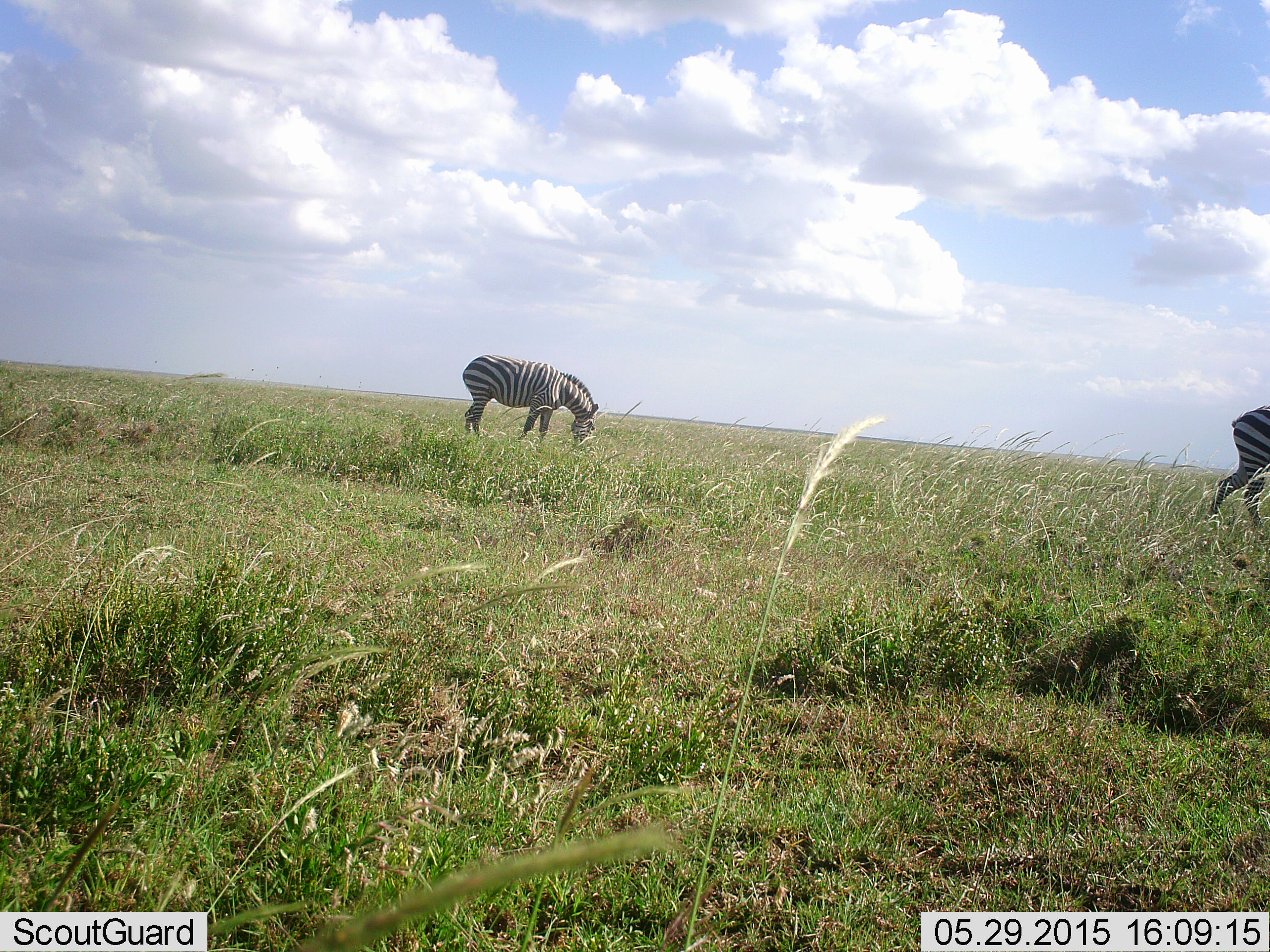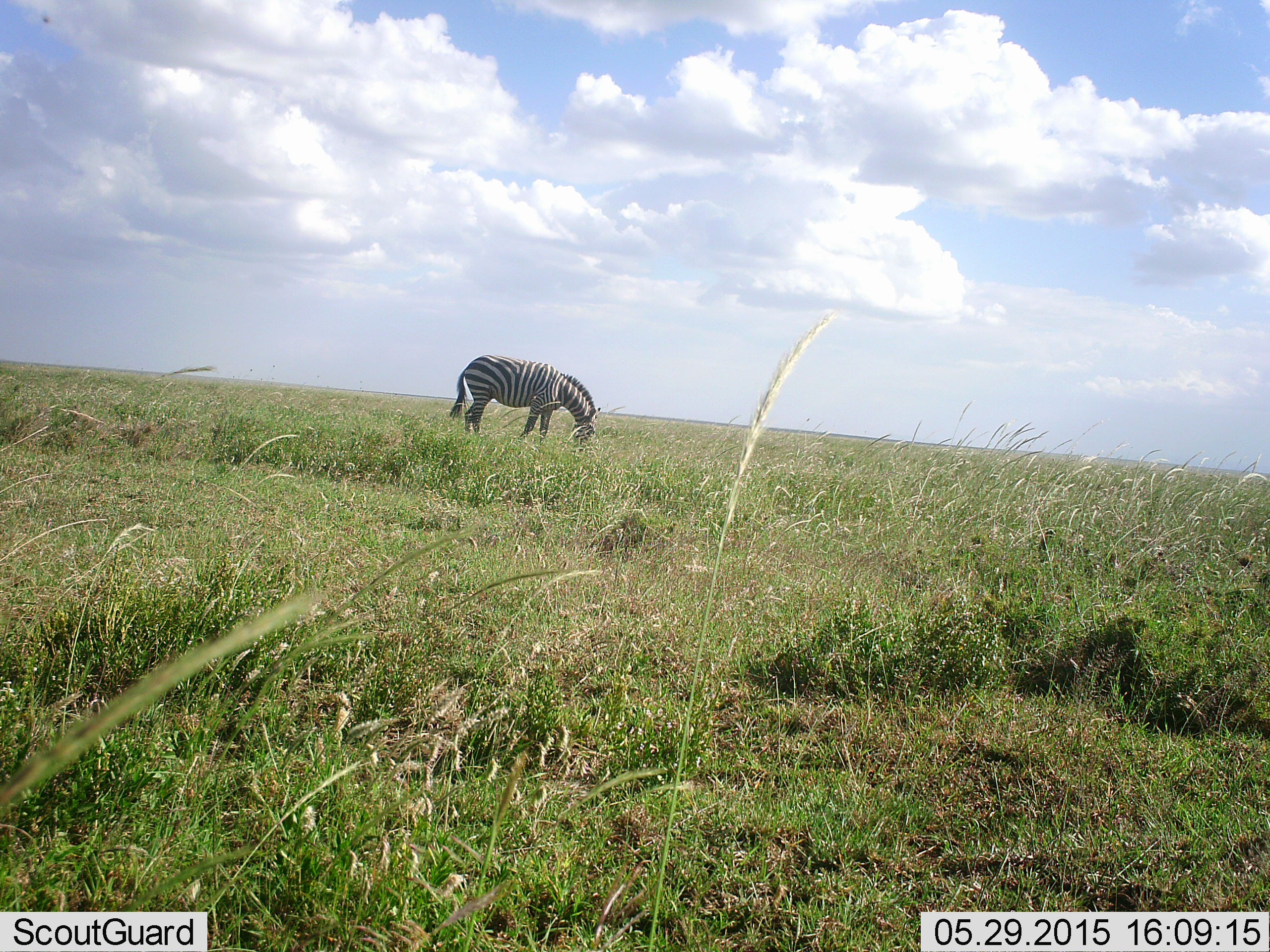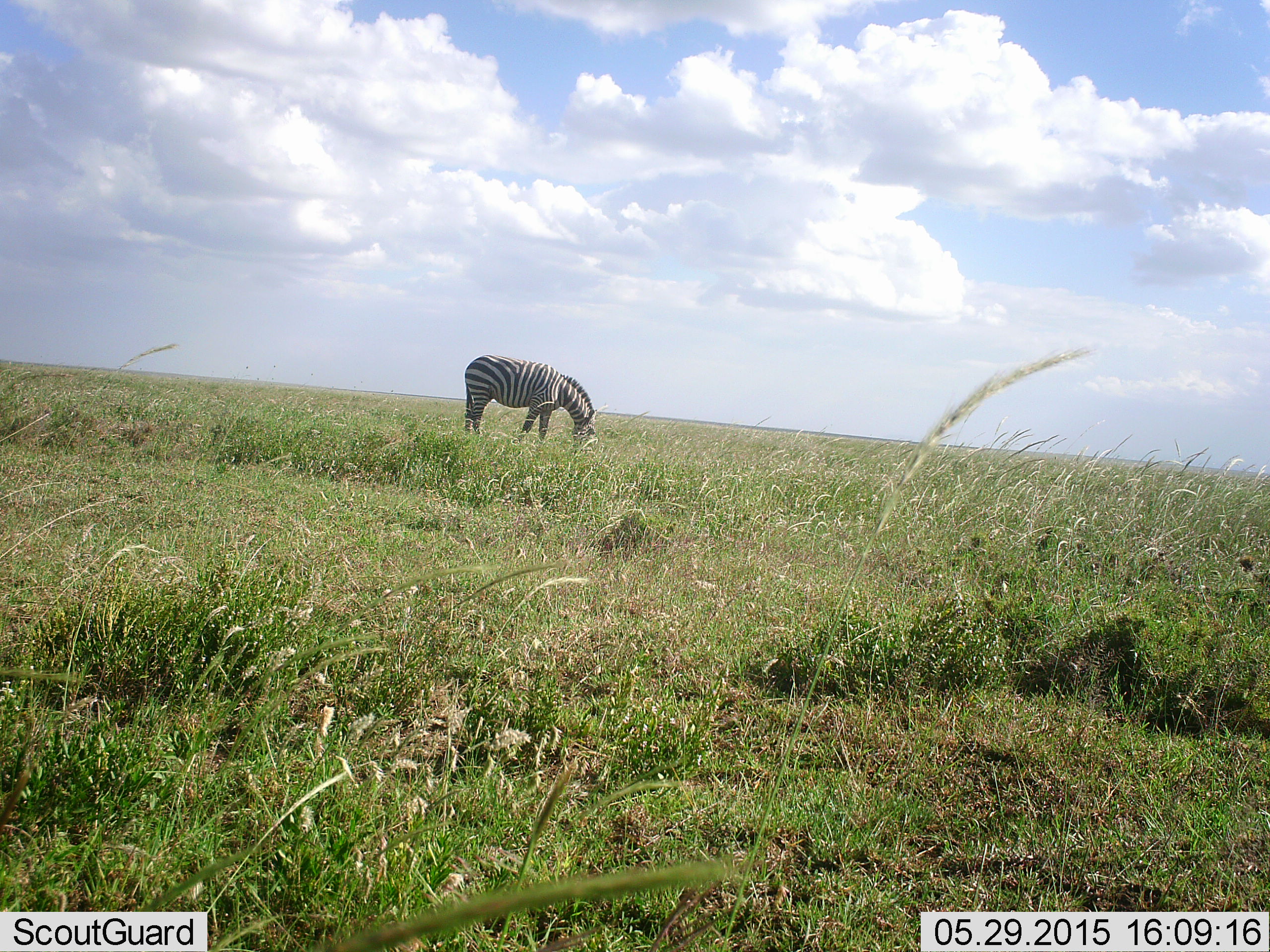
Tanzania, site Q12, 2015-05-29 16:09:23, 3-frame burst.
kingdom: Animalia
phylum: Chordata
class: Mammalia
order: Perissodactyla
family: Equidae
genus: Equus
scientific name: Equus quagga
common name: plains zebra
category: zebra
Zebra (plains zebra) (Equus quagga), count 2. Behavior (volunteer vote fractions): standing 40%, resting 10%, moving 70%, interacting 10%. Young present (vote fraction): 0%. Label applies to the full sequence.